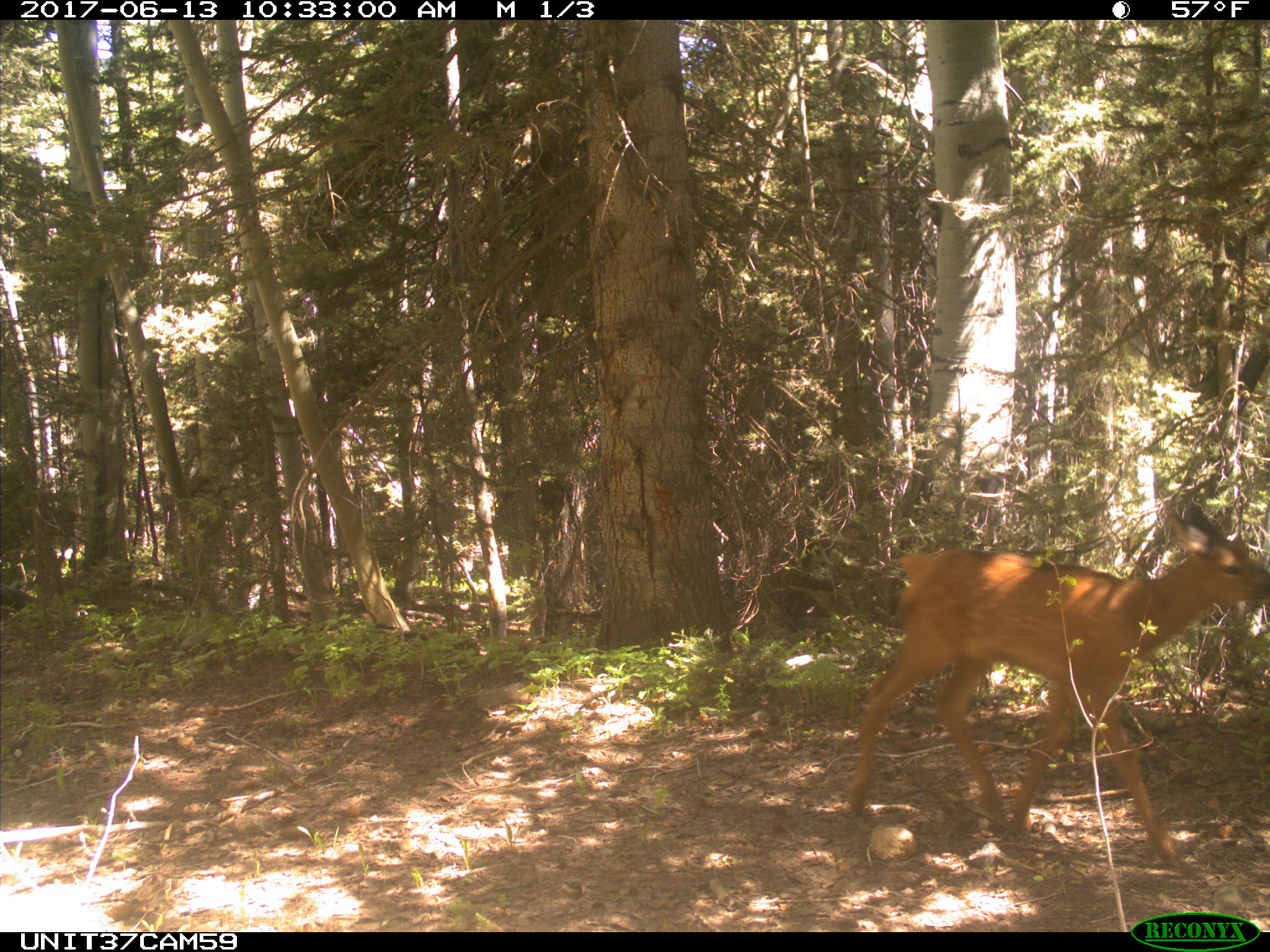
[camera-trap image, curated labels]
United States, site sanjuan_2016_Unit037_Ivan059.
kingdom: Animalia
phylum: Chordata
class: Mammalia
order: Artiodactyla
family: Cervidae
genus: Cervus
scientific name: Cervus elaphus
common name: red deer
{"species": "Cervus elaphus (red deer)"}